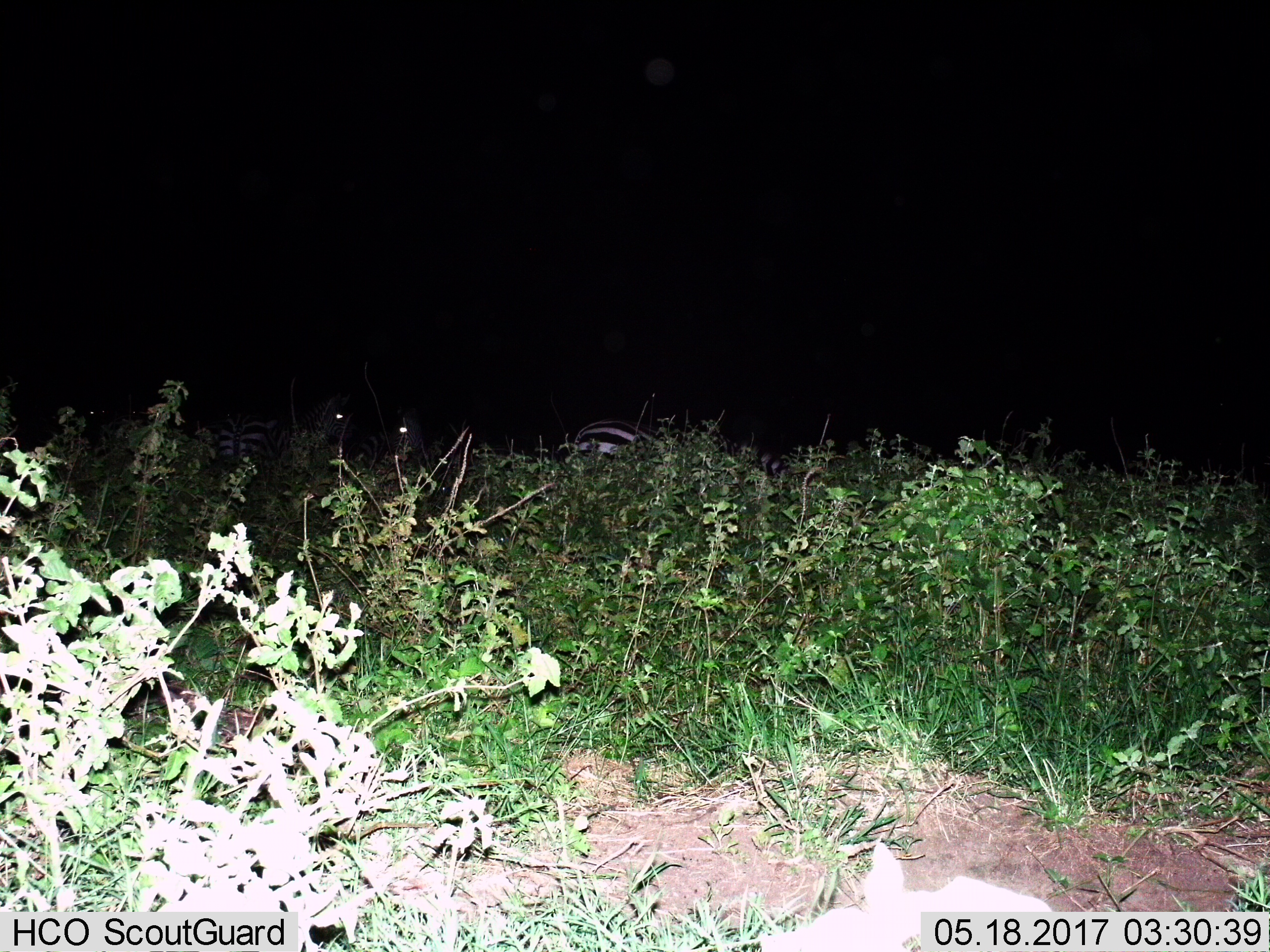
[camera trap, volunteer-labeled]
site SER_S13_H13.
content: unidentified animal